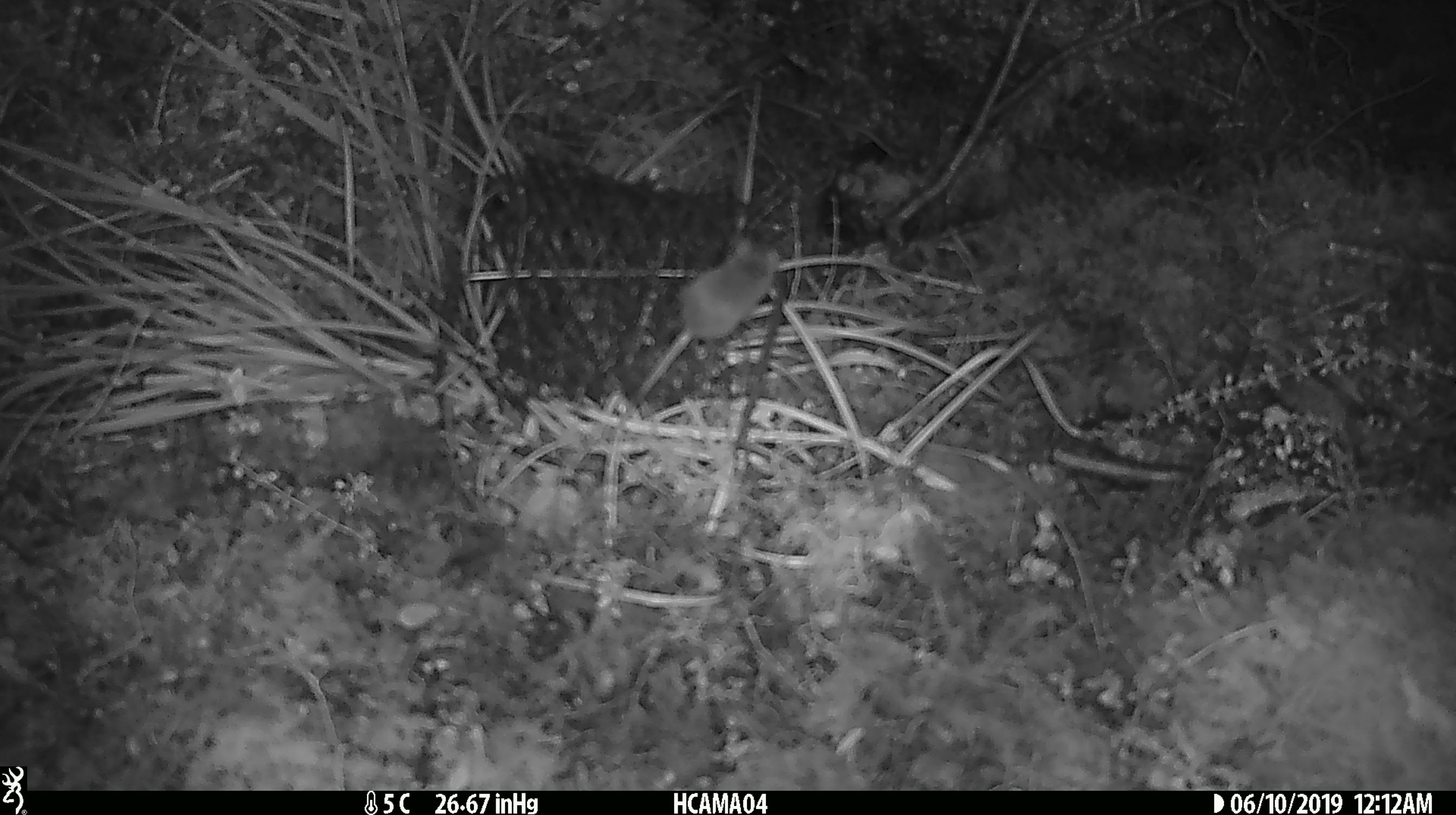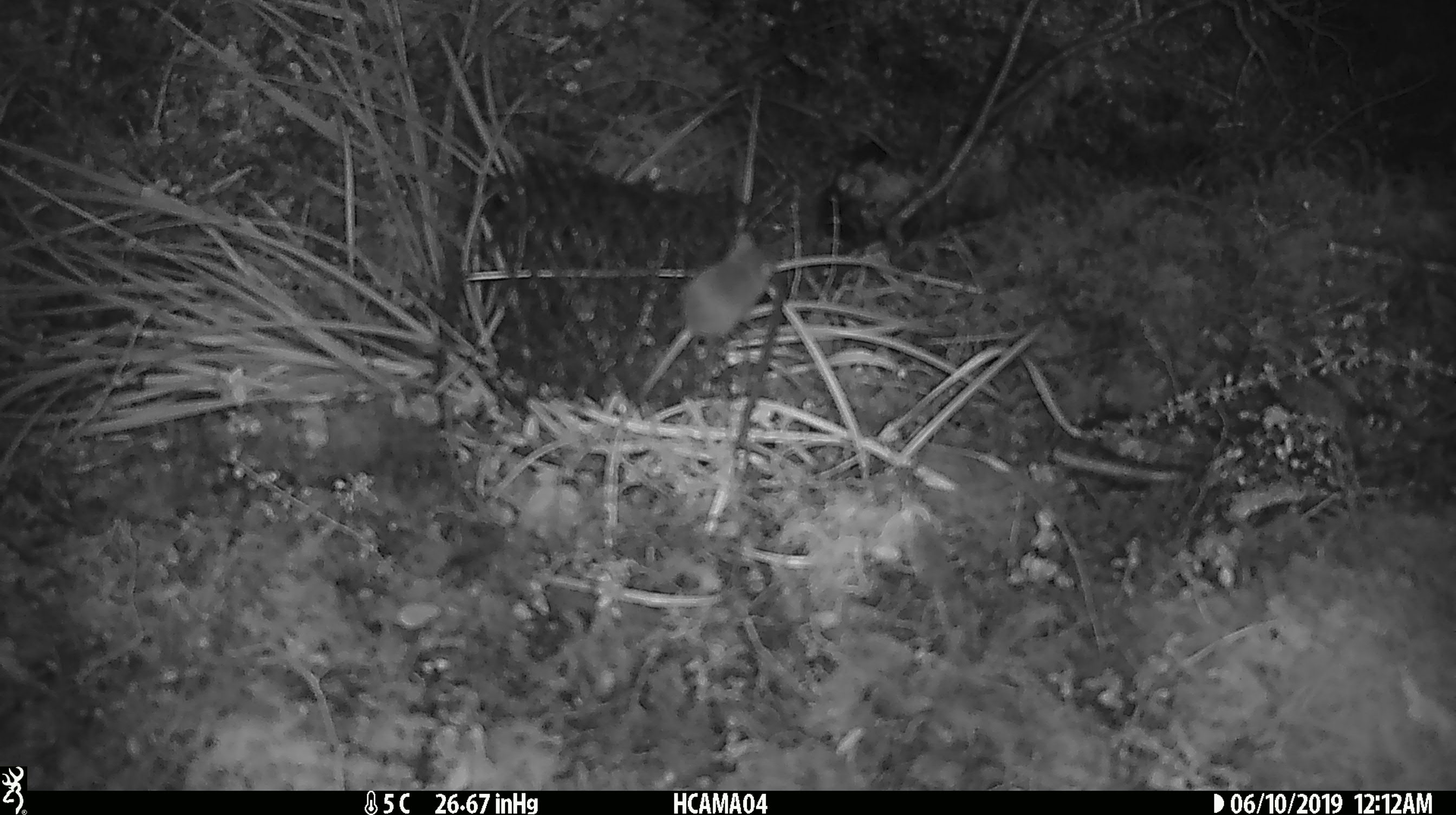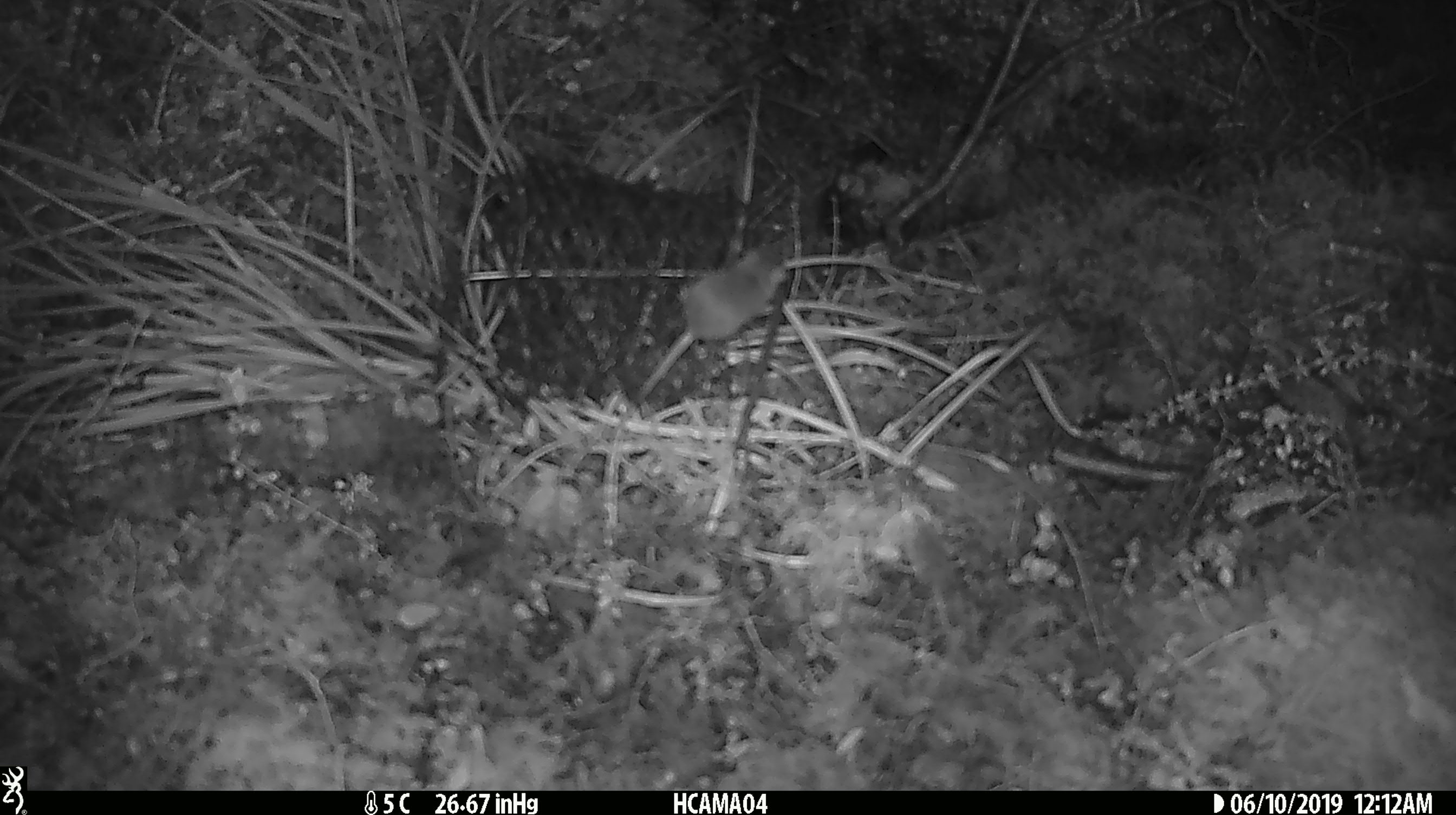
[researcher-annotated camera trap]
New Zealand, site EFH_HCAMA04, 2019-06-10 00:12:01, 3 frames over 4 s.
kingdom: Animalia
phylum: Chordata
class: Mammalia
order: Rodentia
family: Muridae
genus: Mus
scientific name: Mus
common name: mouse